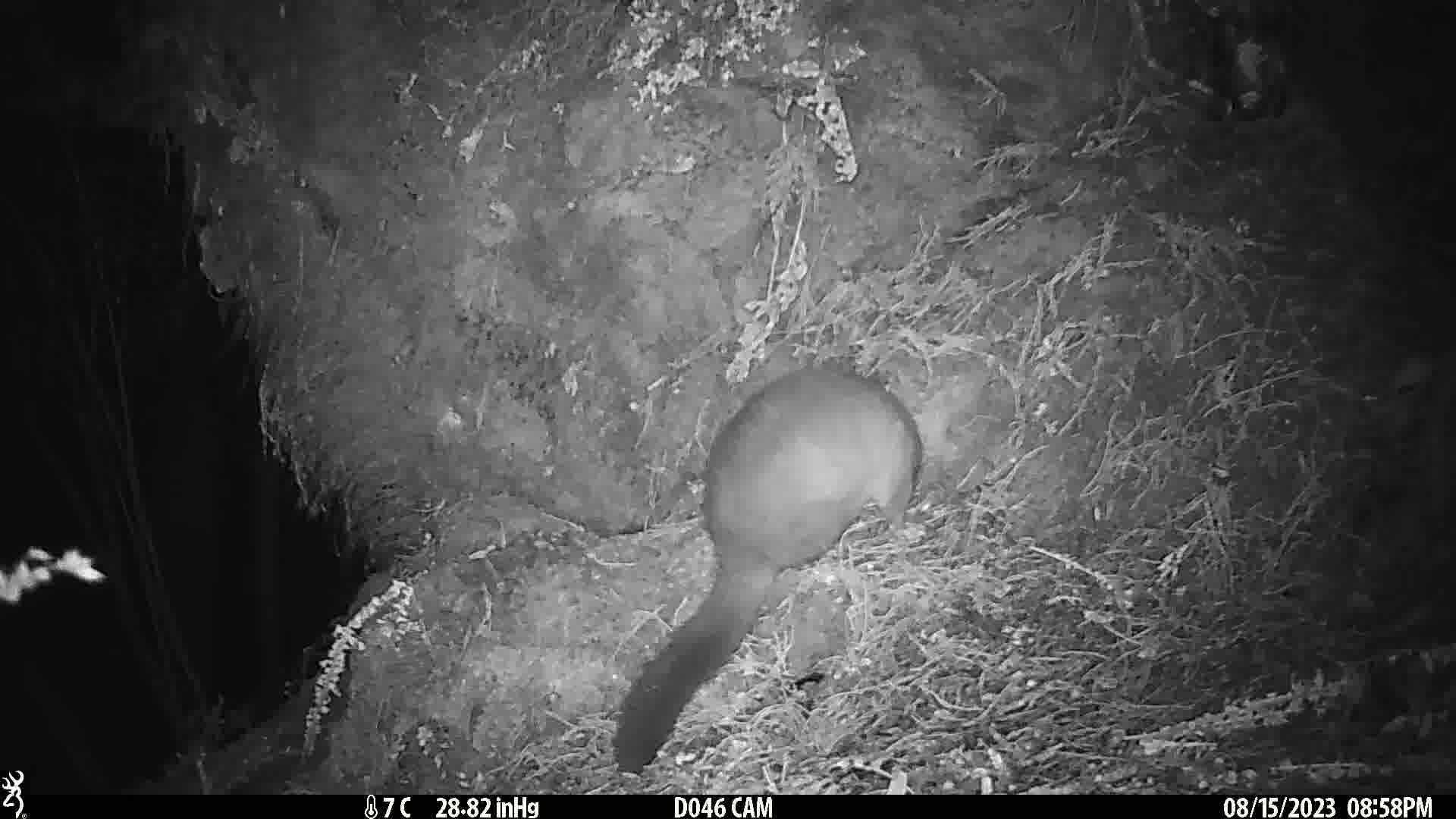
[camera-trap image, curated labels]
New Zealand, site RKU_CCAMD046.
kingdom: Animalia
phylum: Chordata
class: Mammalia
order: Diprotodontia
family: Phalangeridae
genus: Trichosurus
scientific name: Trichosurus vulpecula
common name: common brushtail possum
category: possum